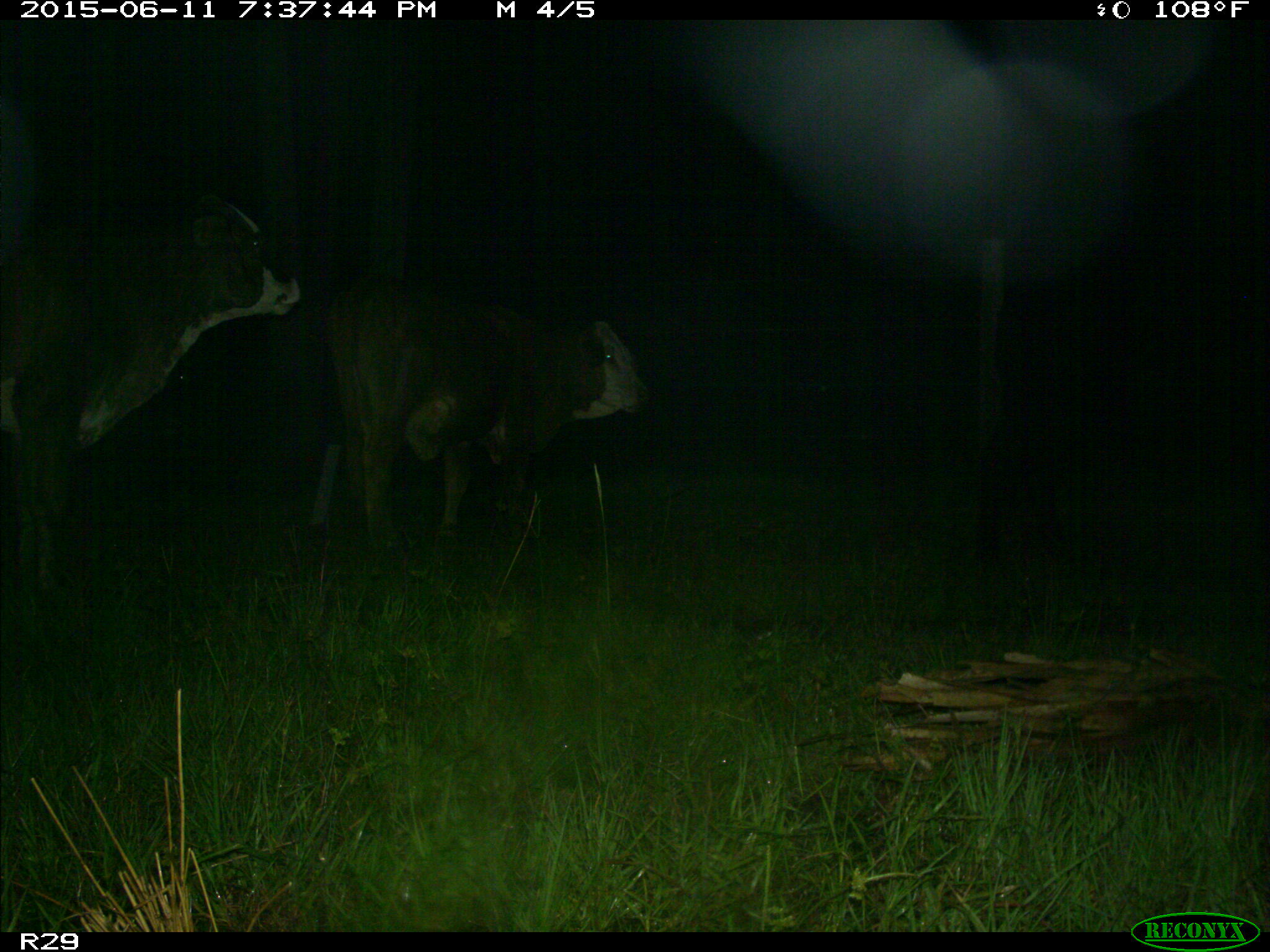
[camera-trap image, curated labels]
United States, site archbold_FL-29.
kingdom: Animalia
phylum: Chordata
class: Mammalia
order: Artiodactyla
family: Bovidae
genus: Bos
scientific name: Bos taurus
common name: domestic cow